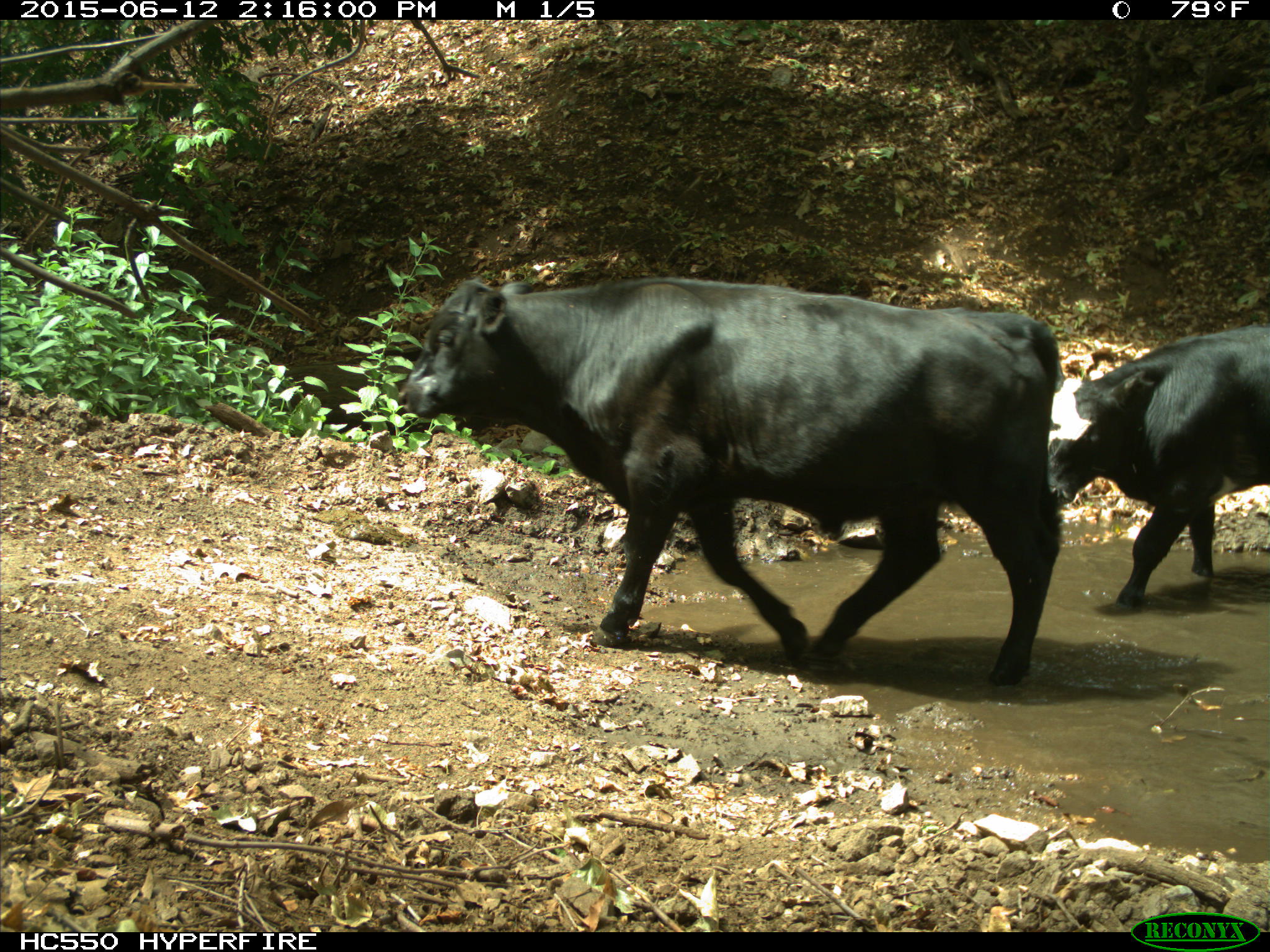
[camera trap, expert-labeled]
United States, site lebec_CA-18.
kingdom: Animalia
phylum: Chordata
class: Mammalia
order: Artiodactyla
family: Bovidae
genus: Bos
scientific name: Bos taurus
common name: domestic cow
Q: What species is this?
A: Bos taurus (domestic cow).